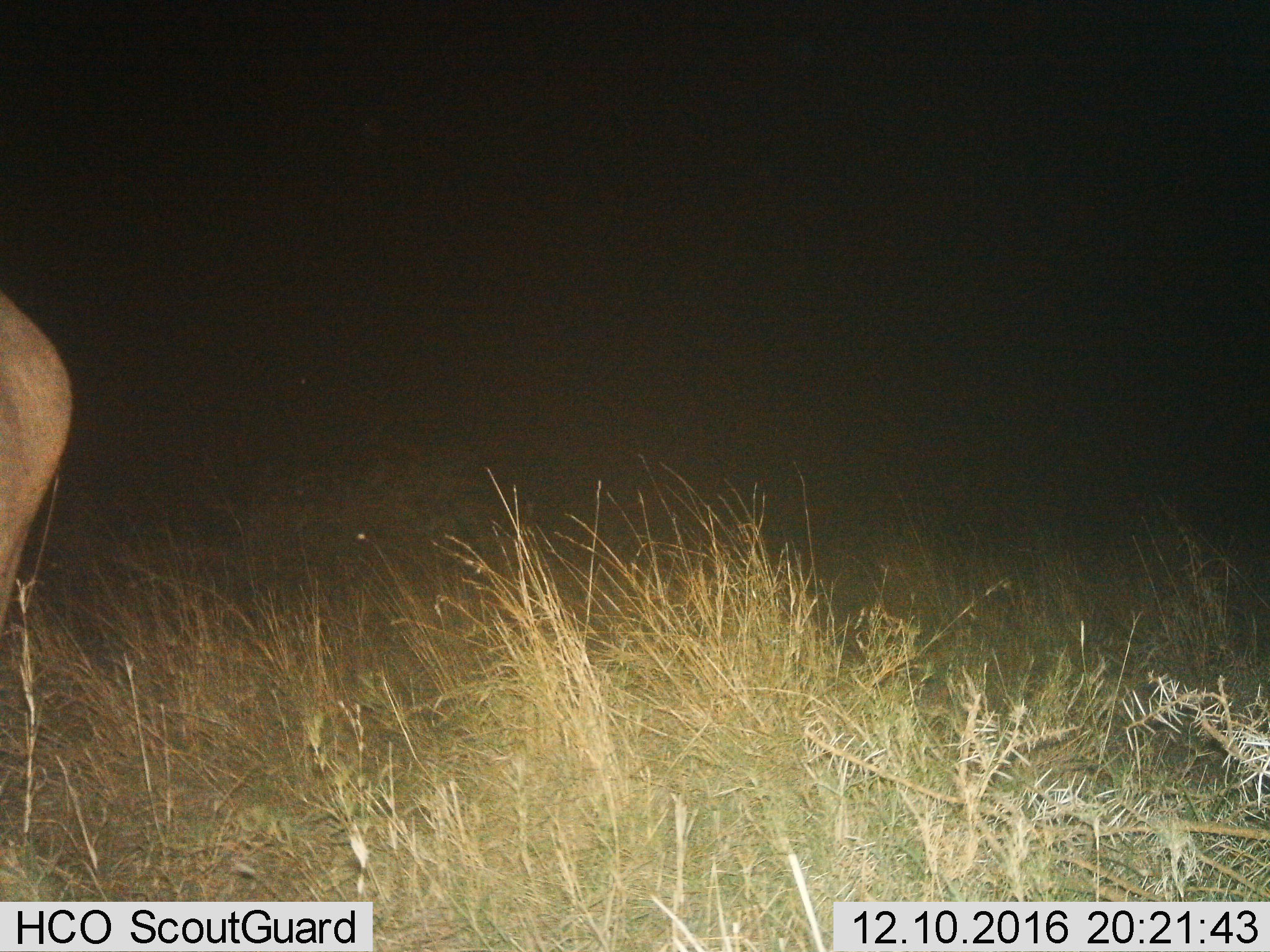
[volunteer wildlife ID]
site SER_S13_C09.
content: unidentified animal